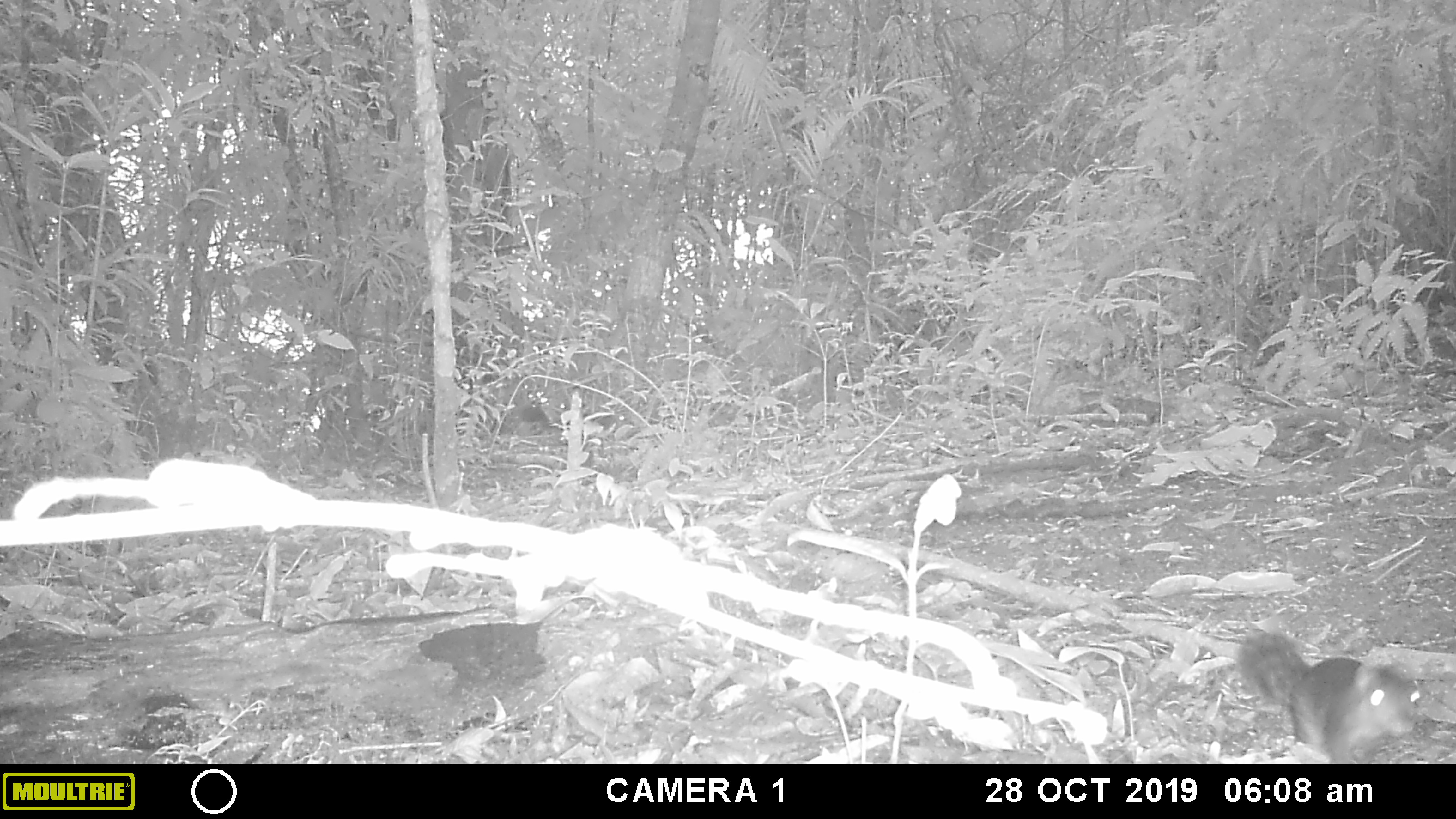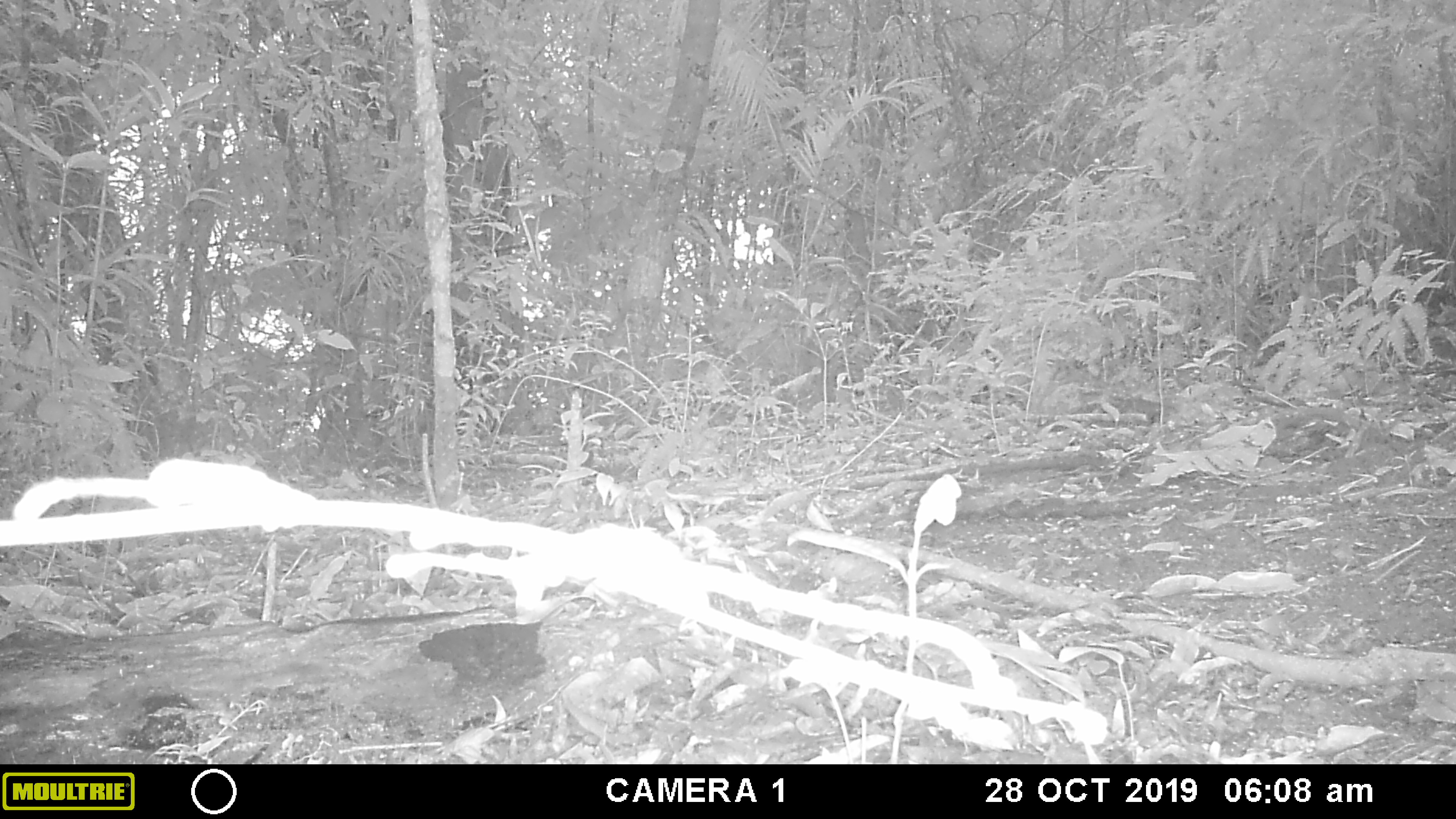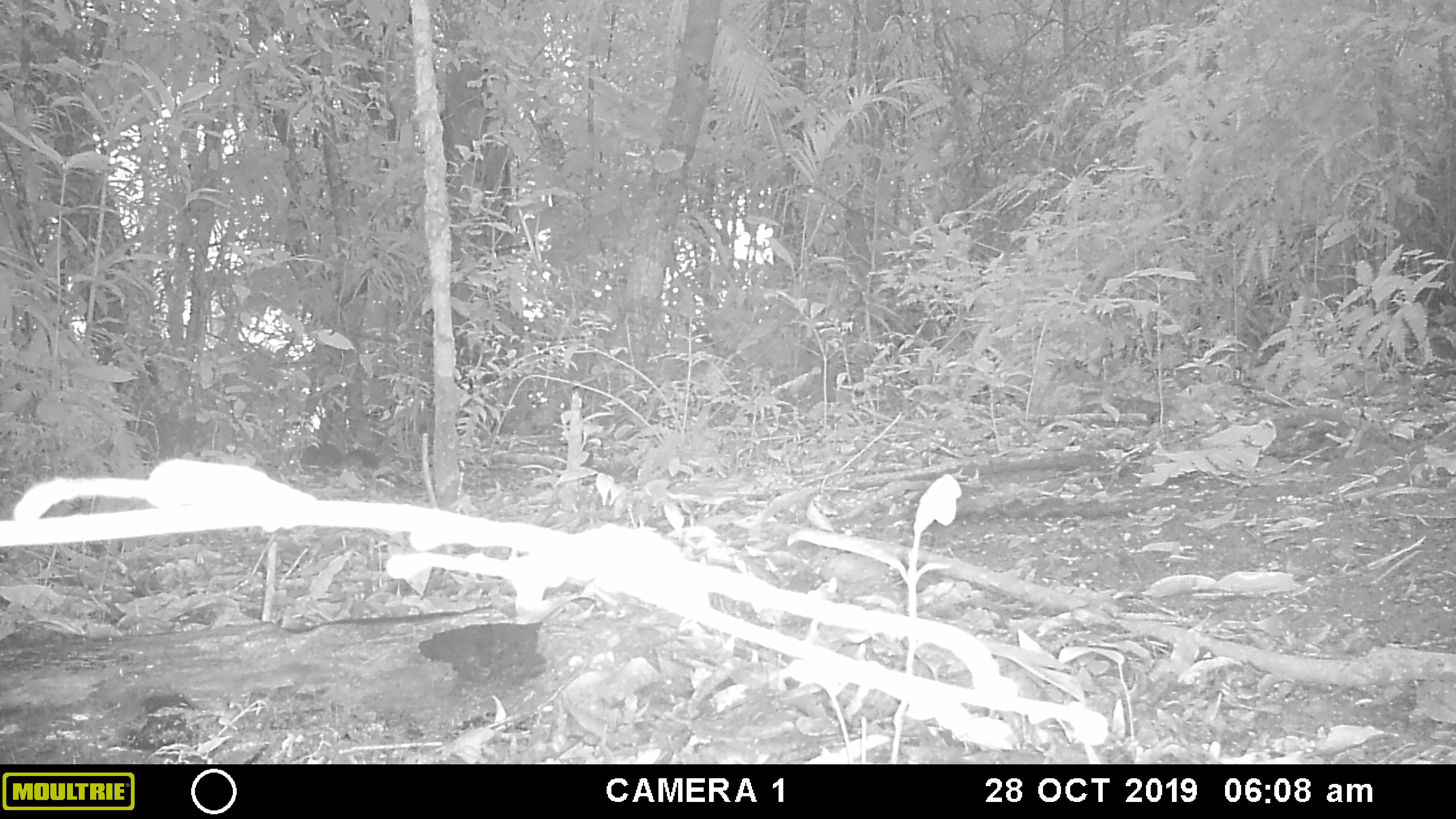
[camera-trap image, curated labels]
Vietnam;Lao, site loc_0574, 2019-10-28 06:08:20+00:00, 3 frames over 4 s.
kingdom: Animalia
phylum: Chordata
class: Mammalia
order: Rodentia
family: Sciuridae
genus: Sciurus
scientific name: Sciurus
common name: squirrel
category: unidentified squirrel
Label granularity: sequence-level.